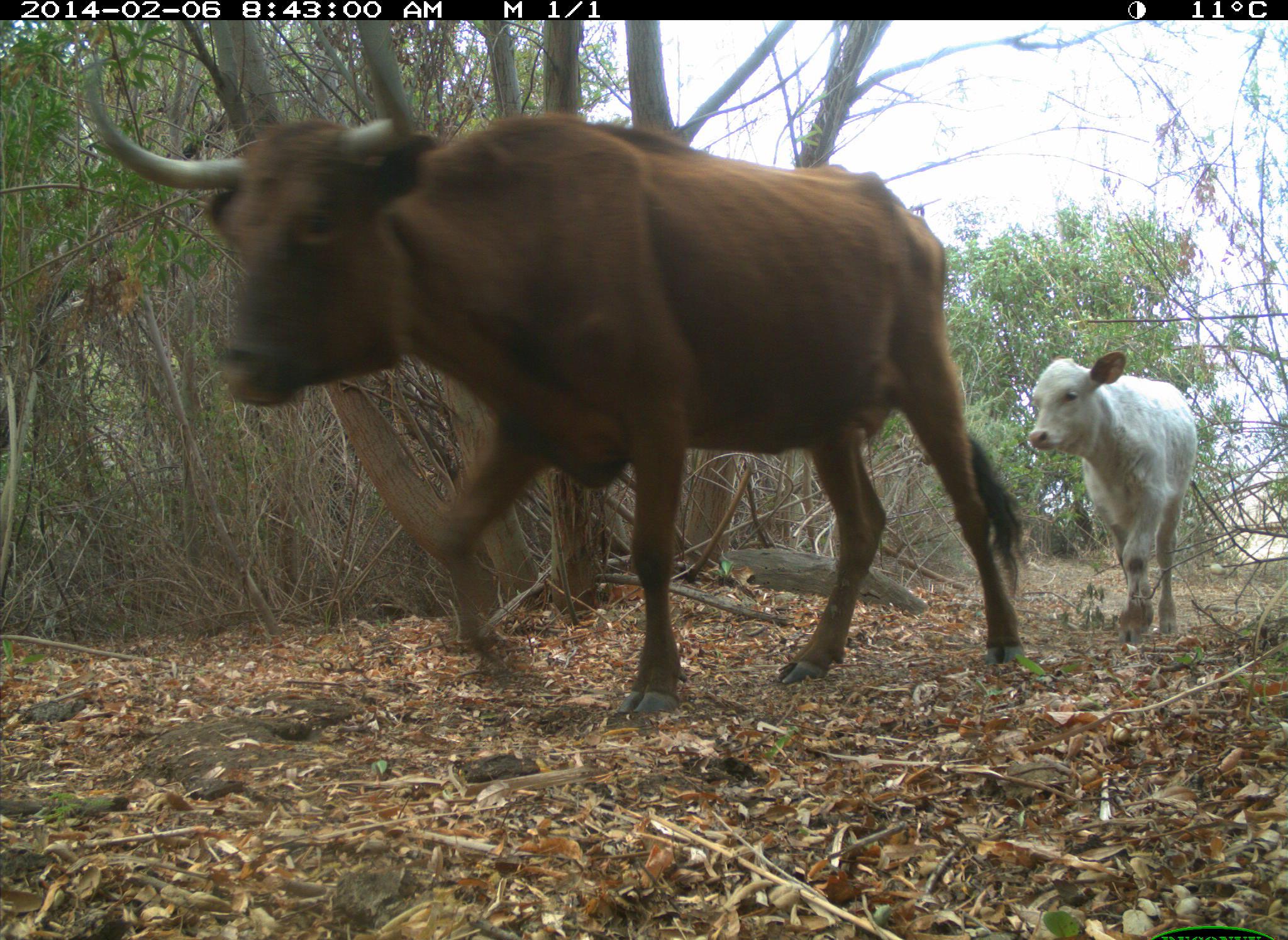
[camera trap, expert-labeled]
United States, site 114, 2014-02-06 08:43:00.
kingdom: Animalia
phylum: Chordata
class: Mammalia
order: Artiodactyla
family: Bovidae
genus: Bos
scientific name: Bos taurus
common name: cow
Cow (Bos taurus).